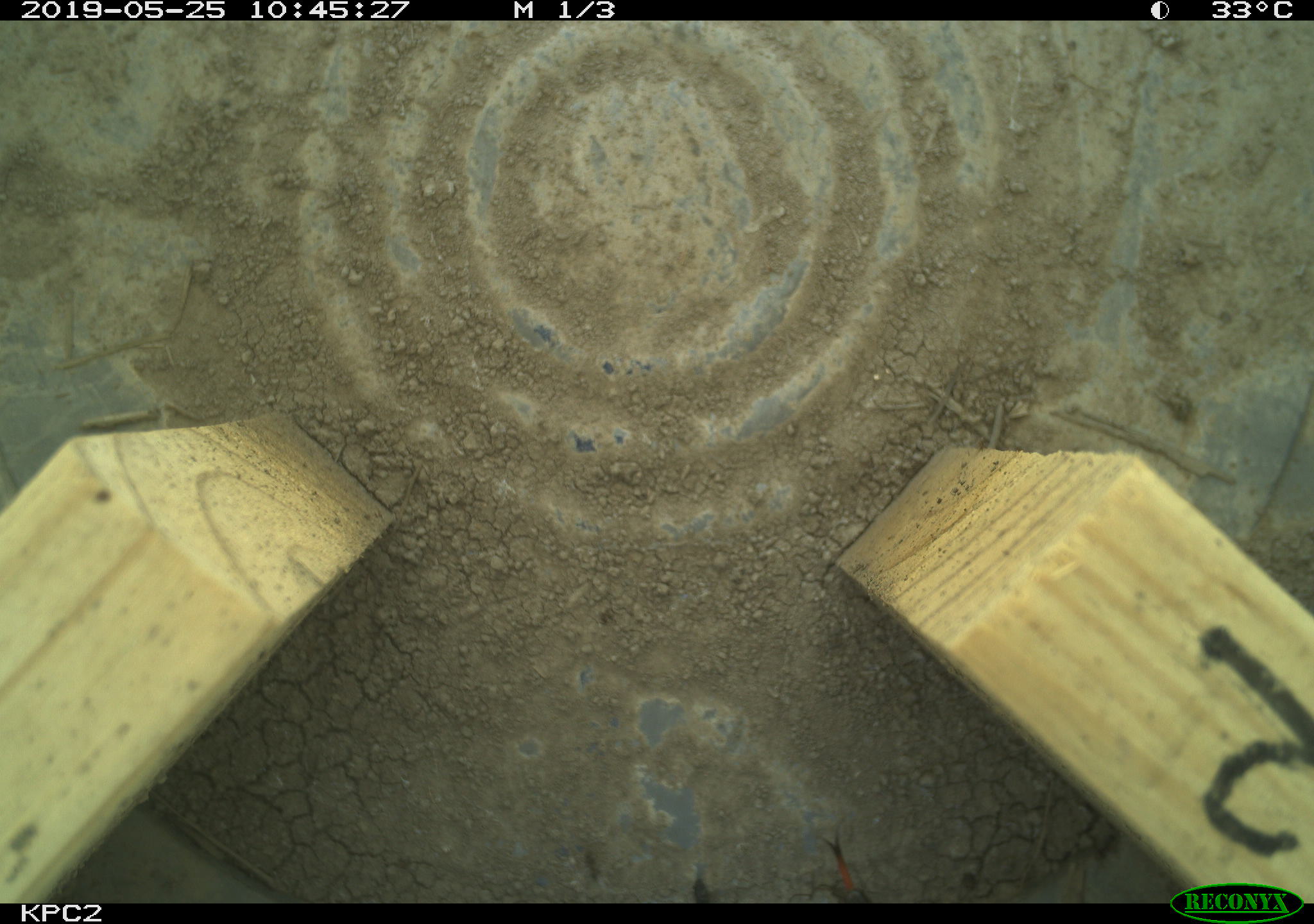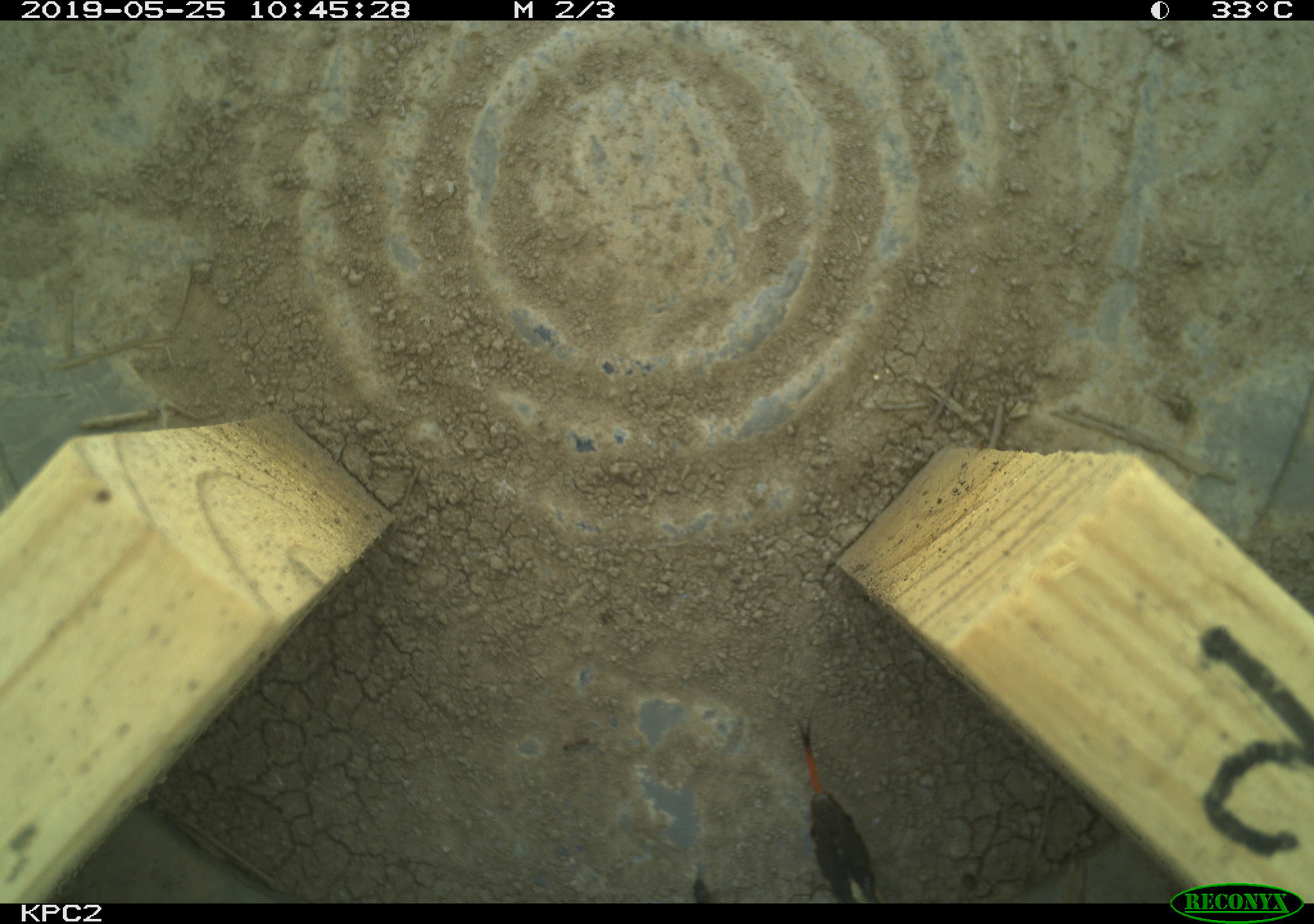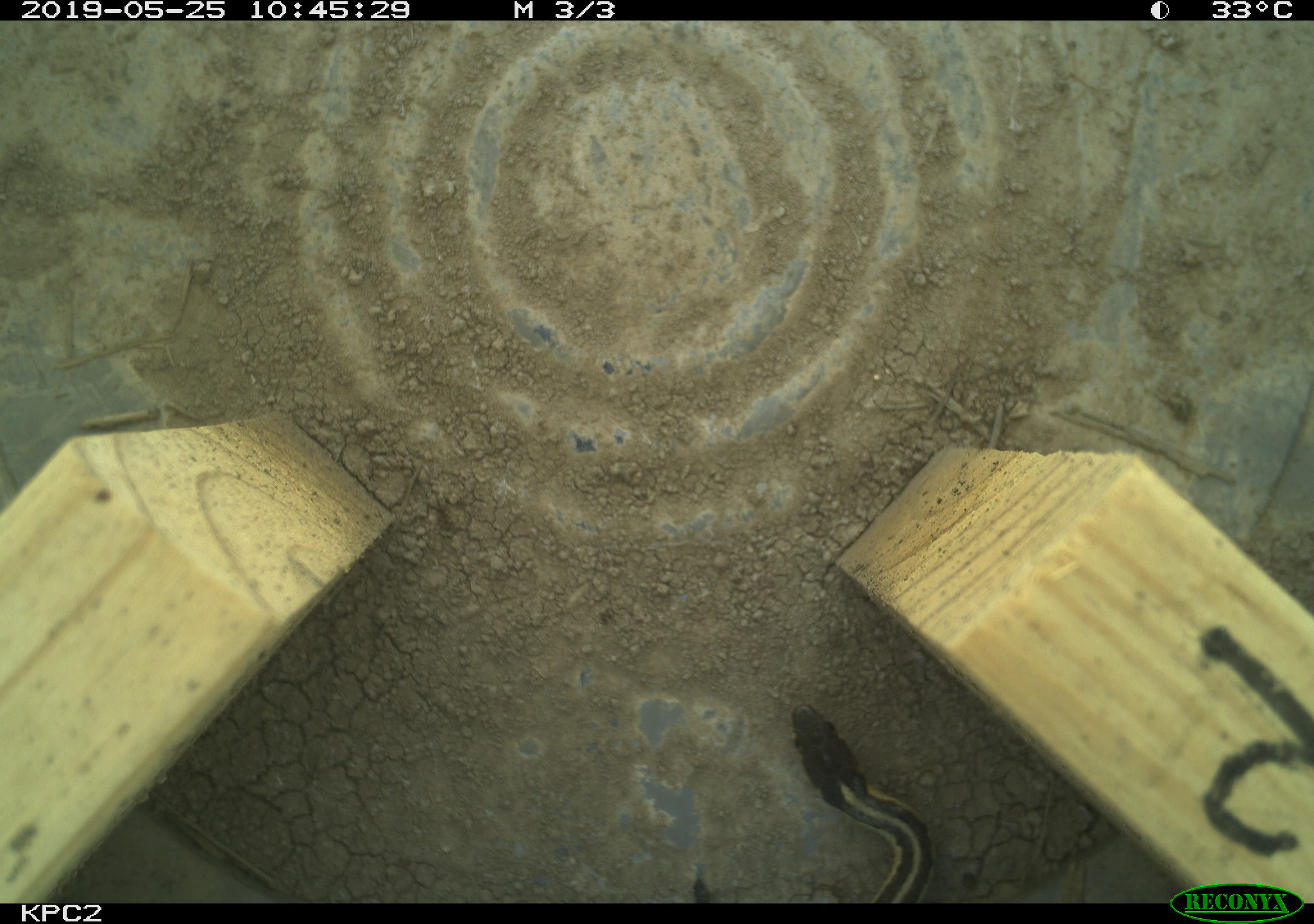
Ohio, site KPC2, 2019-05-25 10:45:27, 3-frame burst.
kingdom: Animalia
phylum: Chordata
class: Reptilia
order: Squamata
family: Colubridae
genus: Thamnophis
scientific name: Thamnophis sirtalis sirtalis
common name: eastern gartersnake